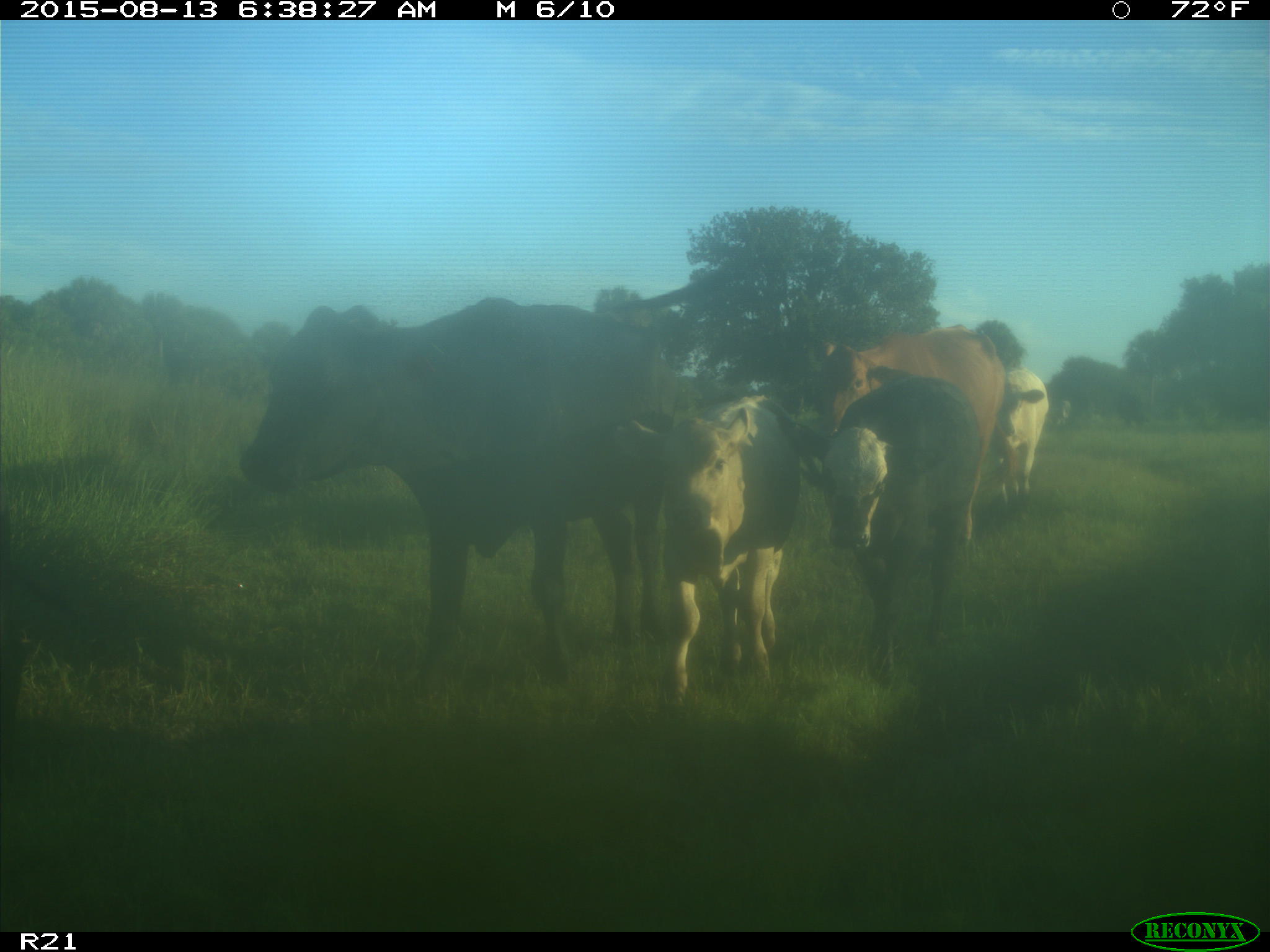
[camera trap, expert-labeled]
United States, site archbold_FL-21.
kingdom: Animalia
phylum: Chordata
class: Mammalia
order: Artiodactyla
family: Bovidae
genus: Bos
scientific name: Bos taurus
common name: domestic cow